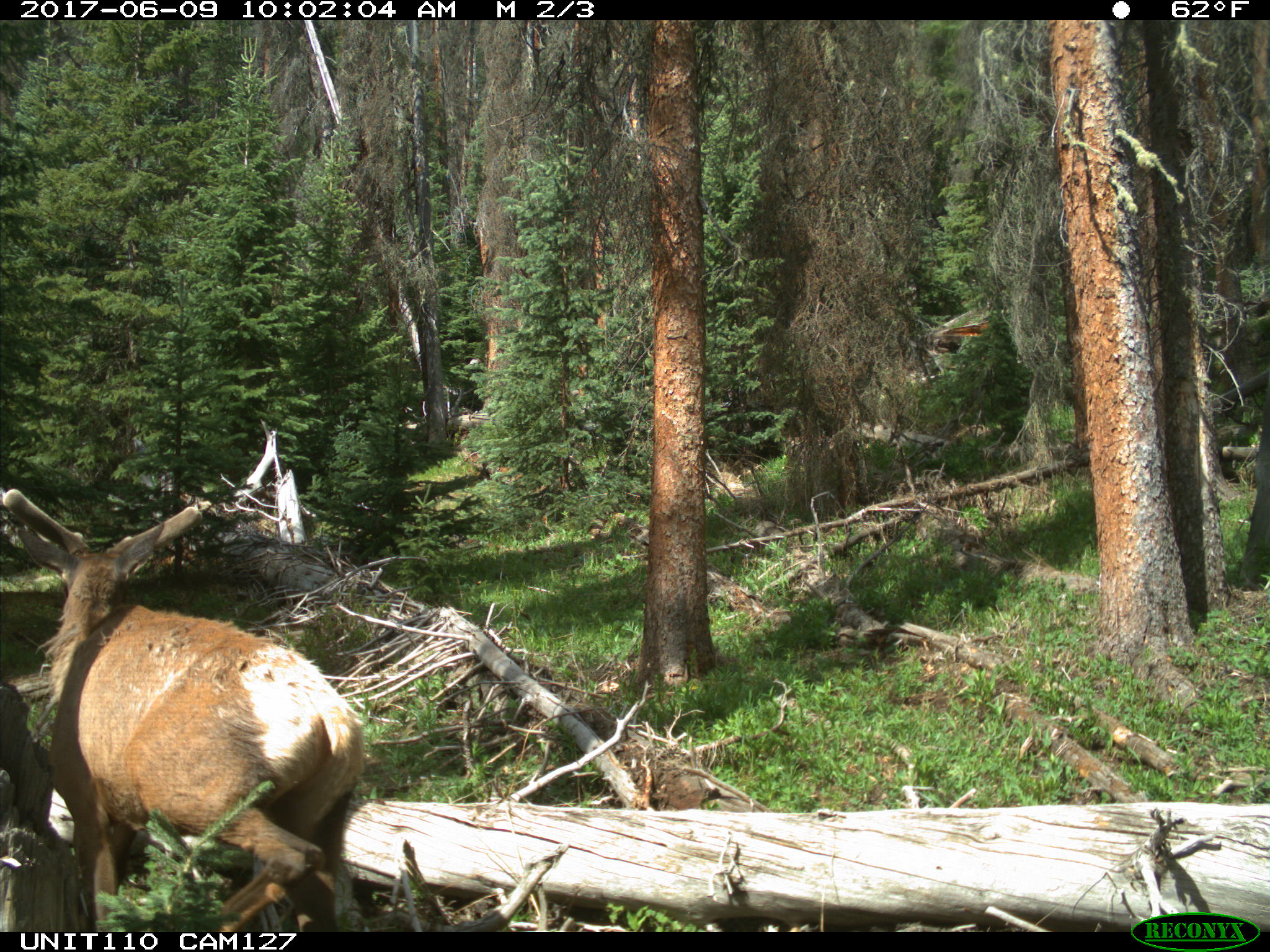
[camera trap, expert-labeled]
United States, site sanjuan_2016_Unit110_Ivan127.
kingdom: Animalia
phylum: Chordata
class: Mammalia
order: Artiodactyla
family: Cervidae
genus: Cervus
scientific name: Cervus elaphus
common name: red deer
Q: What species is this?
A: Cervus elaphus (red deer).